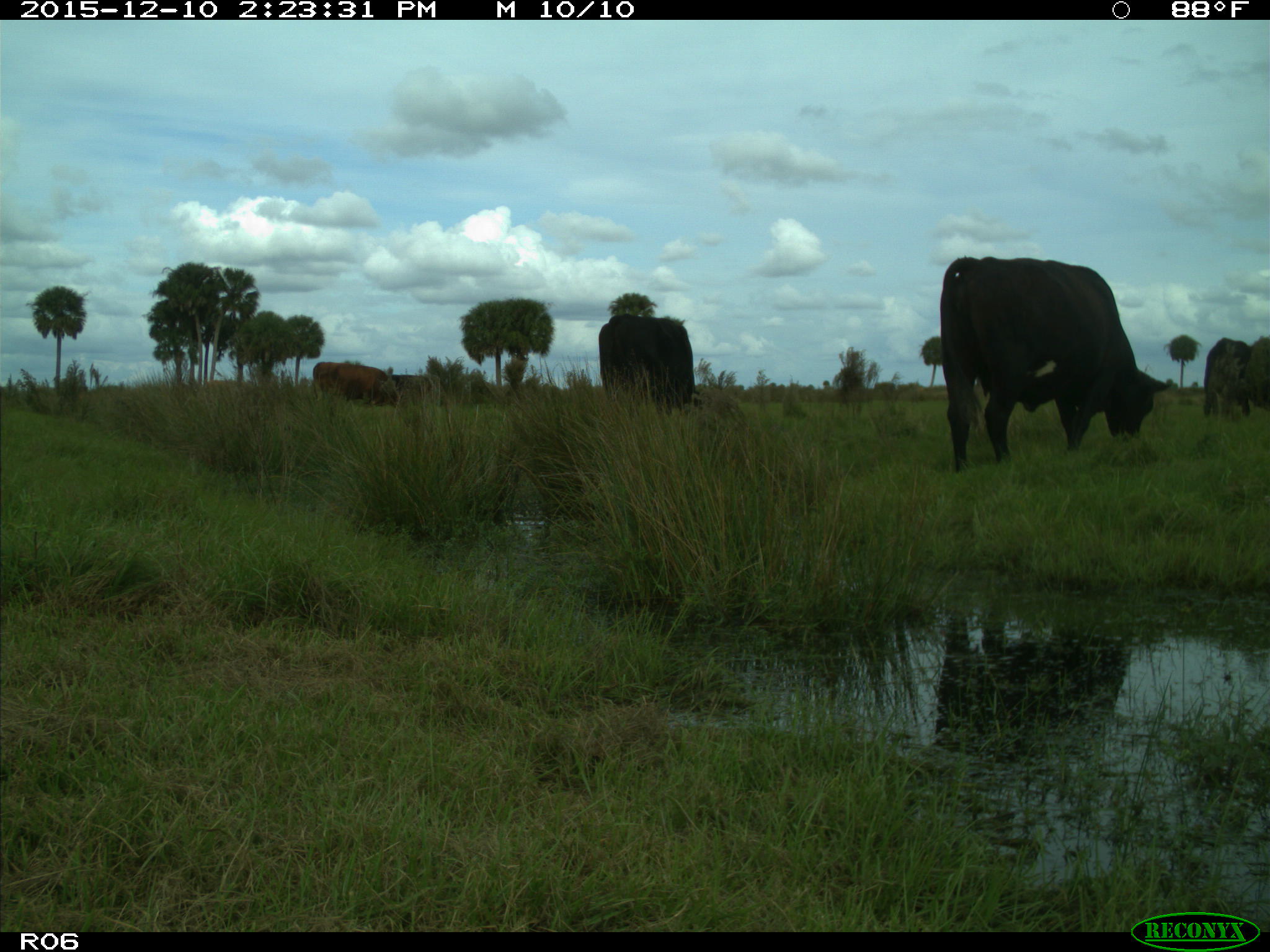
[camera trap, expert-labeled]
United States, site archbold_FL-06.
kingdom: Animalia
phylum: Chordata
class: Mammalia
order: Artiodactyla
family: Bovidae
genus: Bos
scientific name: Bos taurus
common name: domestic cow